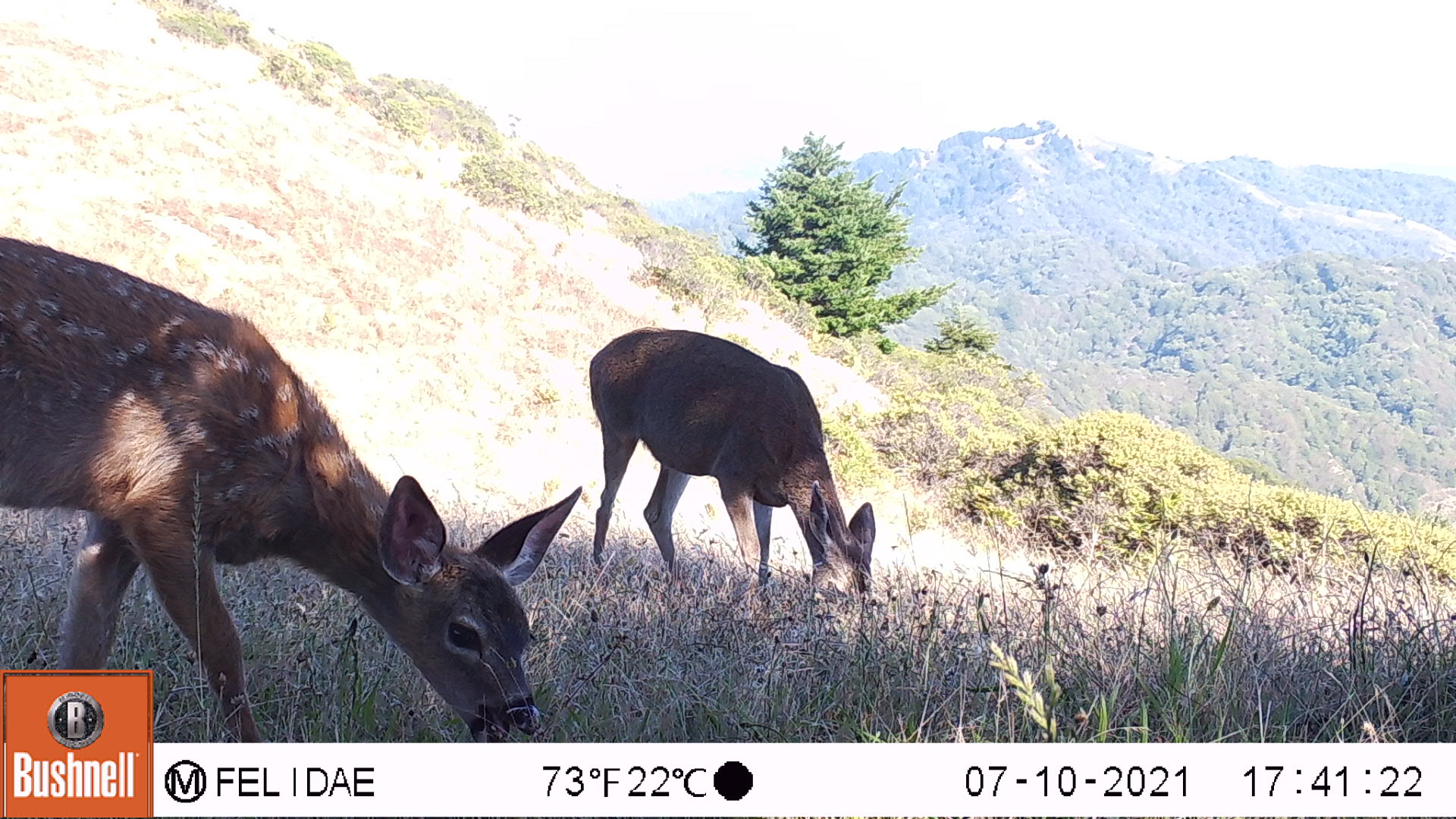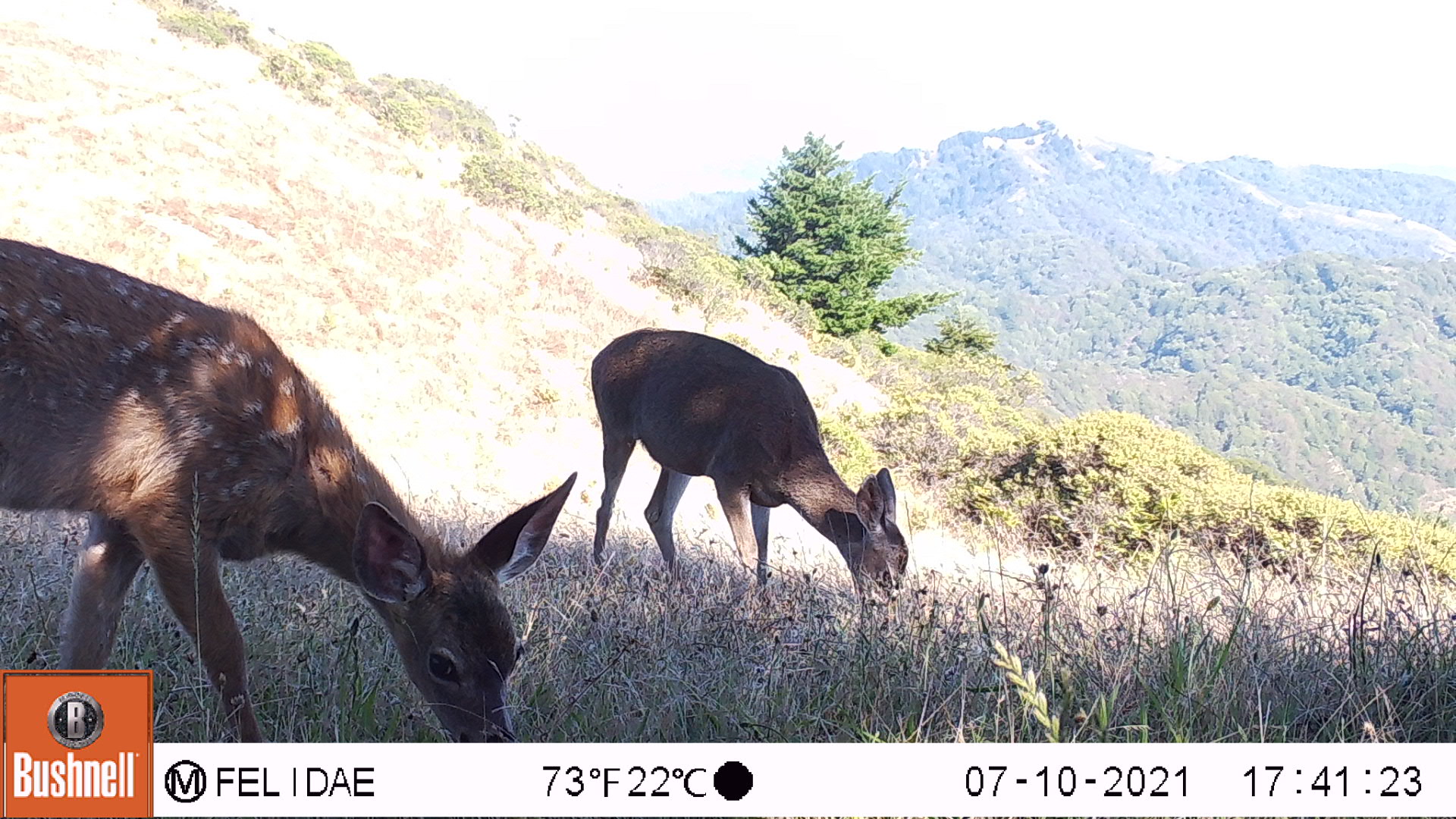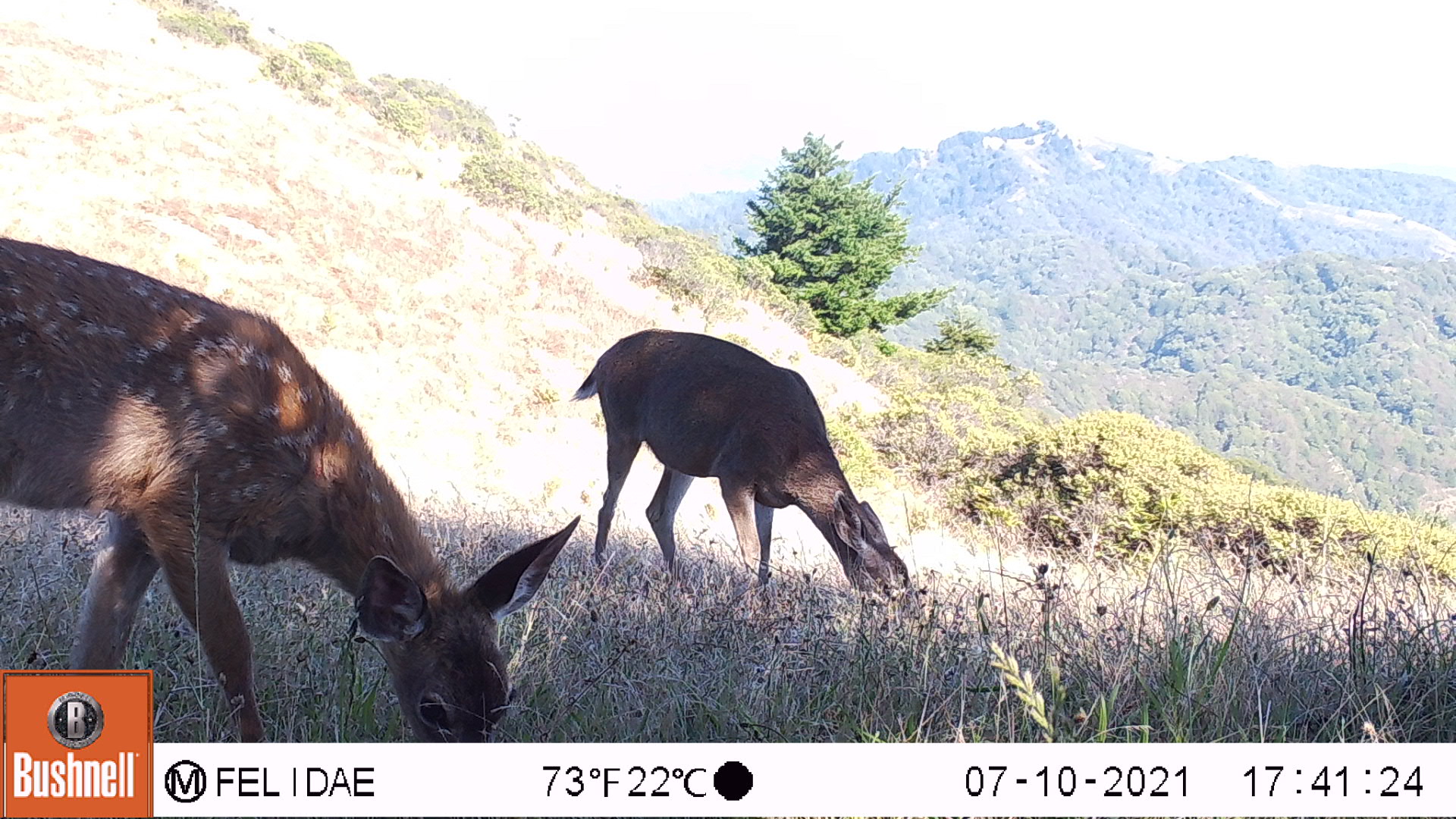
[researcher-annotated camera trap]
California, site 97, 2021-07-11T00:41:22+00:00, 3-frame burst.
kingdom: Animalia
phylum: Chordata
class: Mammalia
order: Artiodactyla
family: Cervidae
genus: Odocoileus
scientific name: Odocoileus hemionus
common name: mule deer